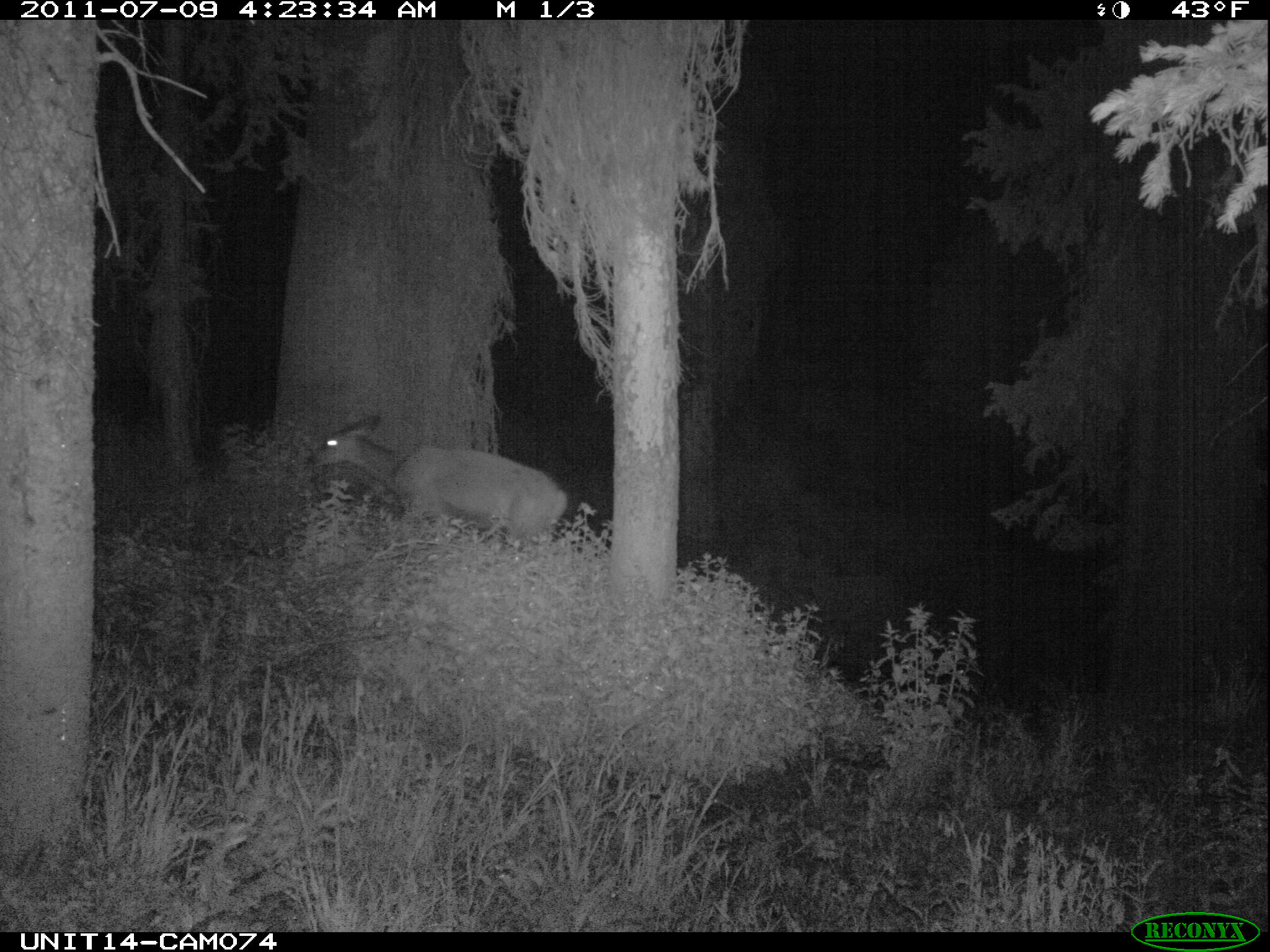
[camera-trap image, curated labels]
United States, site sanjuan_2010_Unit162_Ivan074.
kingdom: Animalia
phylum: Chordata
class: Mammalia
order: Artiodactyla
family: Cervidae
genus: Odocoileus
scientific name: Odocoileus hemionus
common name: mule deer